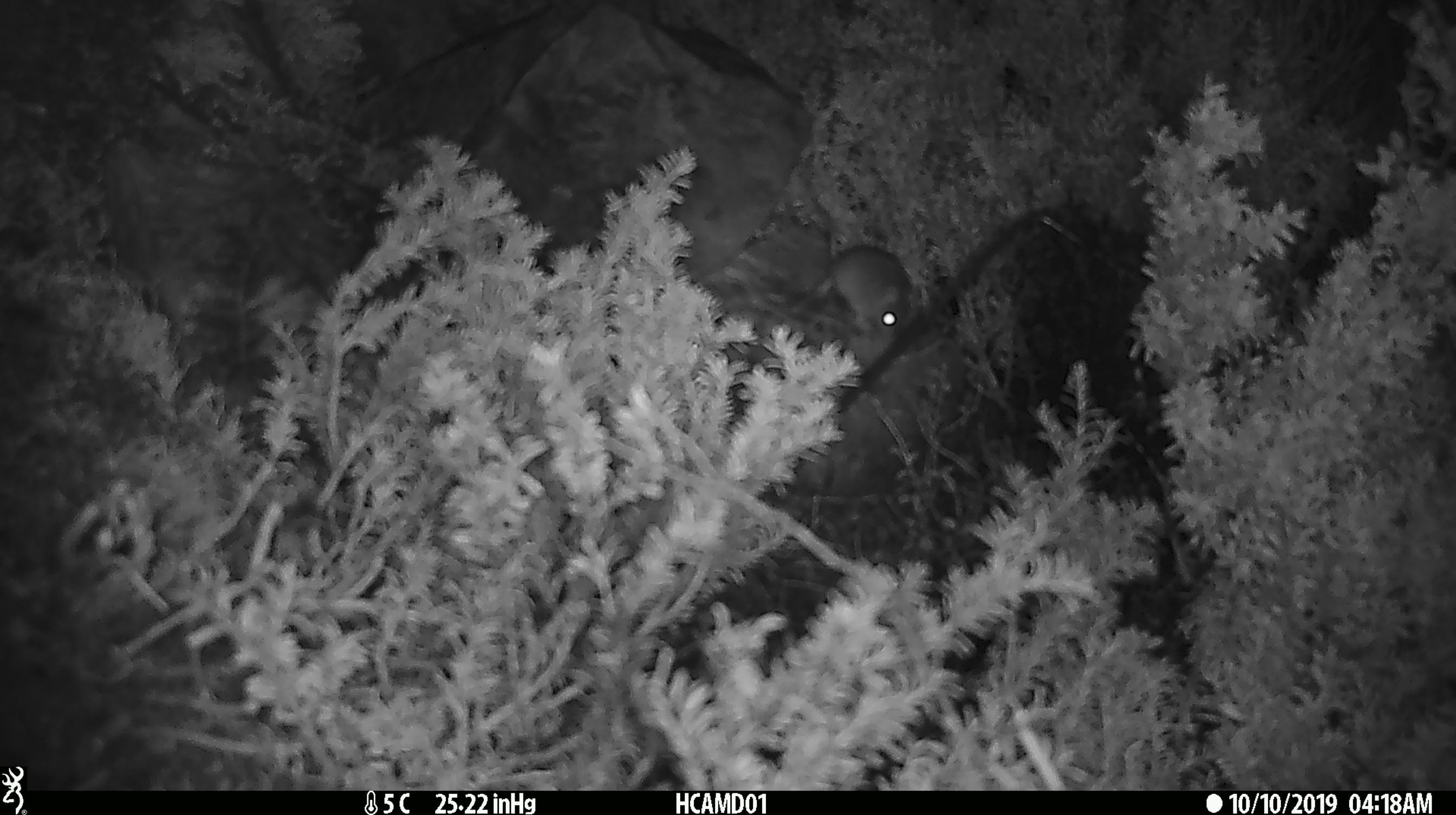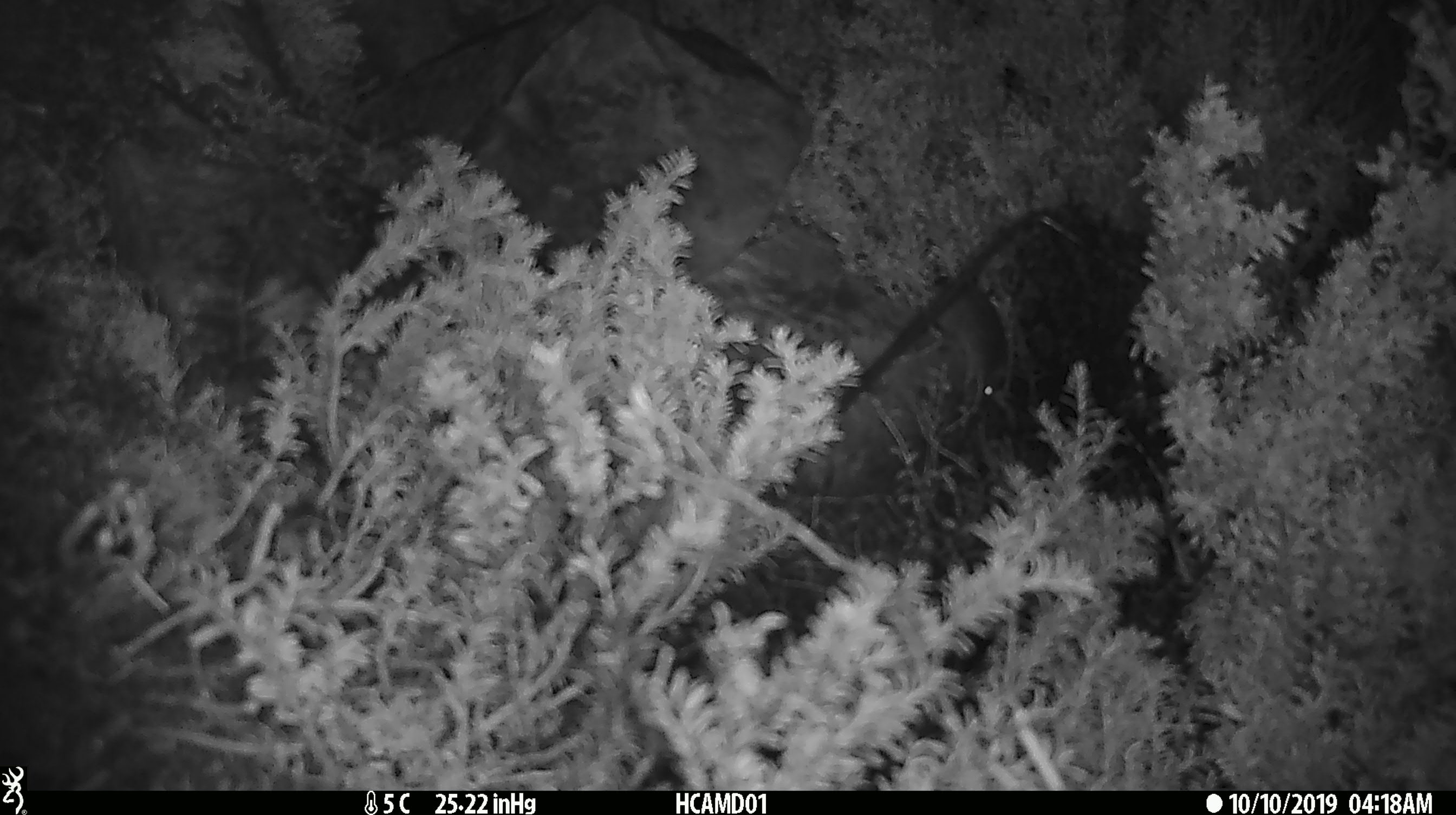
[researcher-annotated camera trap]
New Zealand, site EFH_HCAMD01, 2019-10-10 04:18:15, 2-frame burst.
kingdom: Animalia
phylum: Chordata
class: Mammalia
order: Rodentia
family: Muridae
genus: Mus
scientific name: Mus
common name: mouse